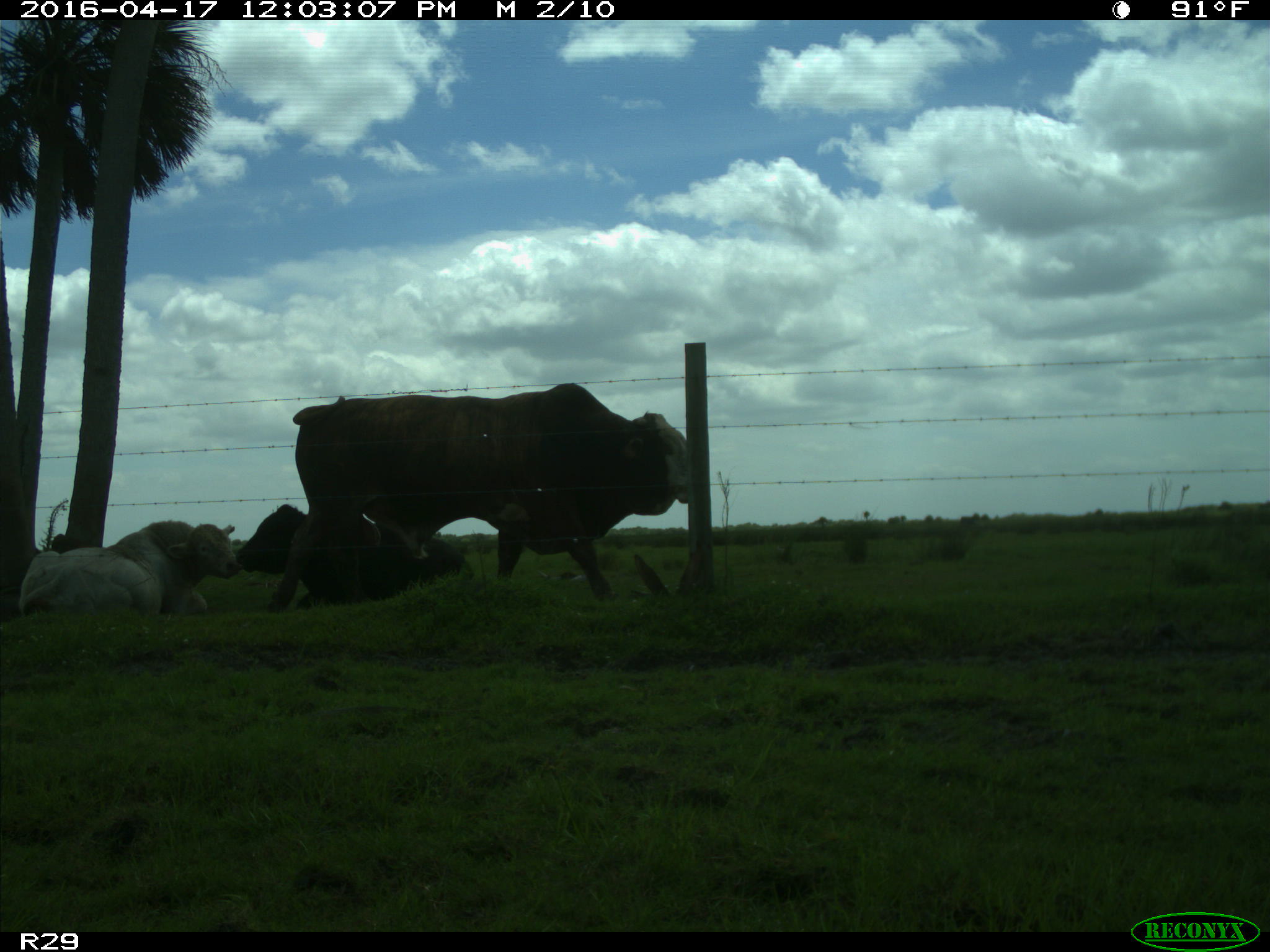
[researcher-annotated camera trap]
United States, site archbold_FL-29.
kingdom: Animalia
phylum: Chordata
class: Mammalia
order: Artiodactyla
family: Bovidae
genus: Bos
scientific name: Bos taurus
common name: domestic cow